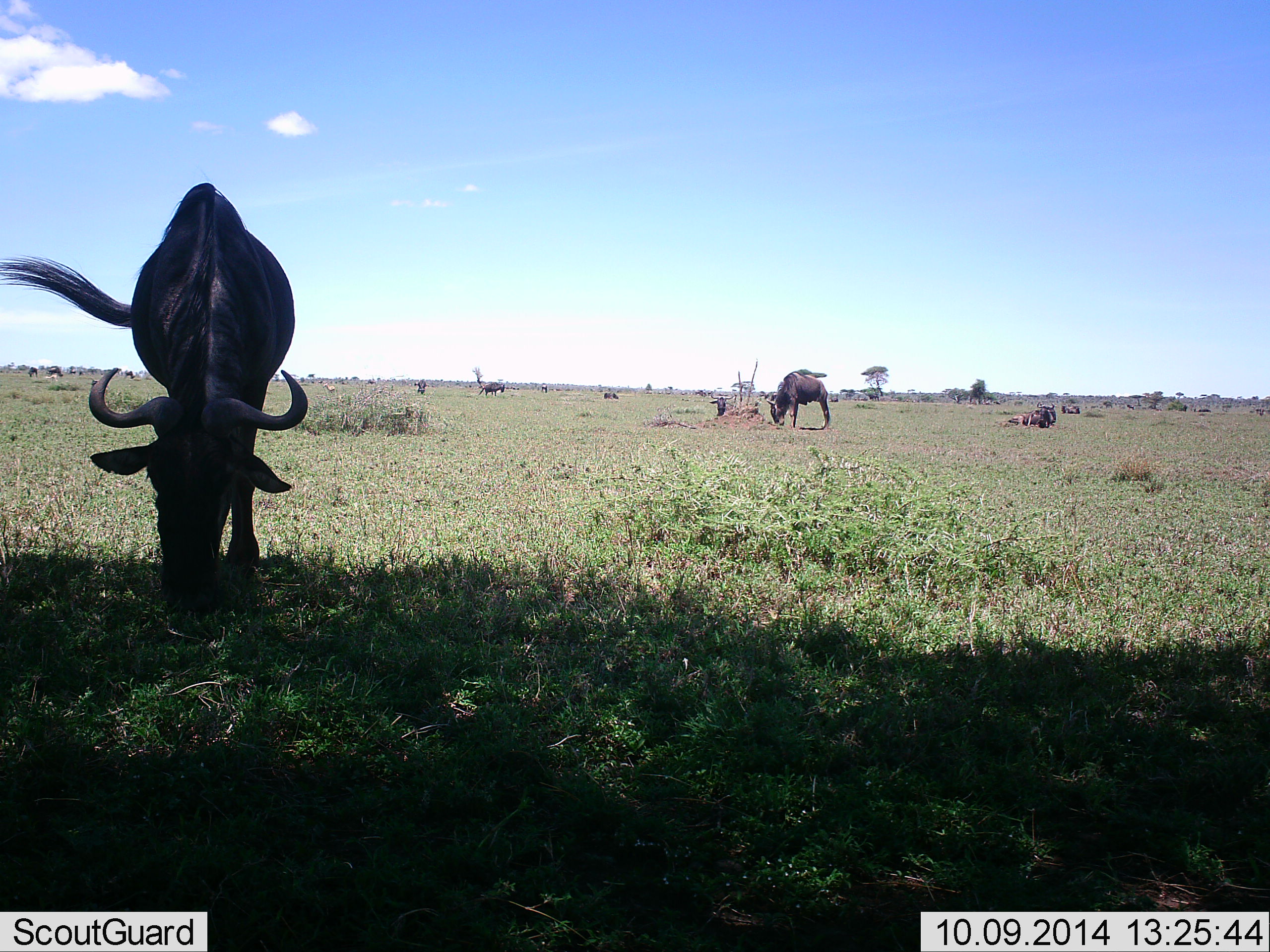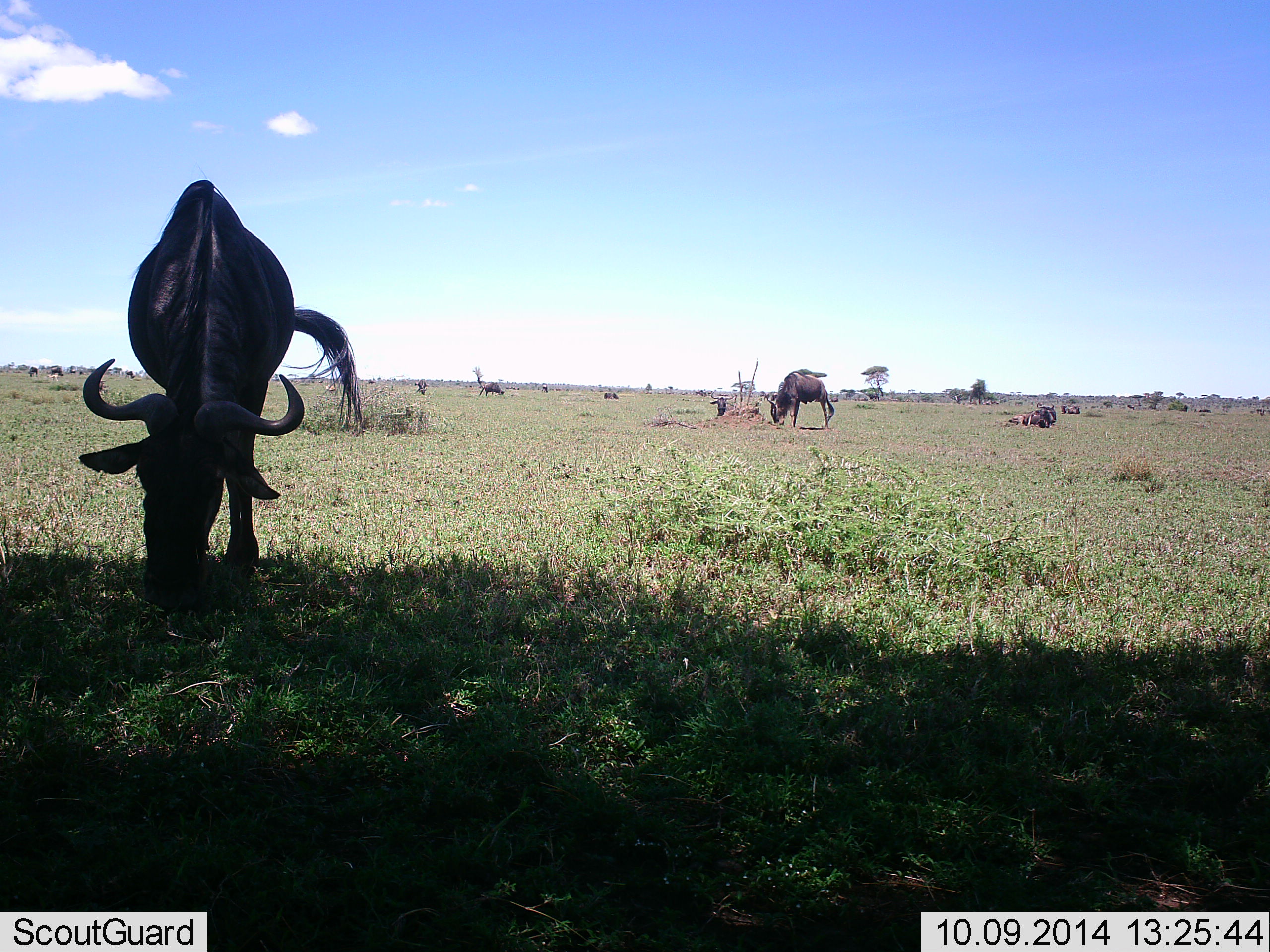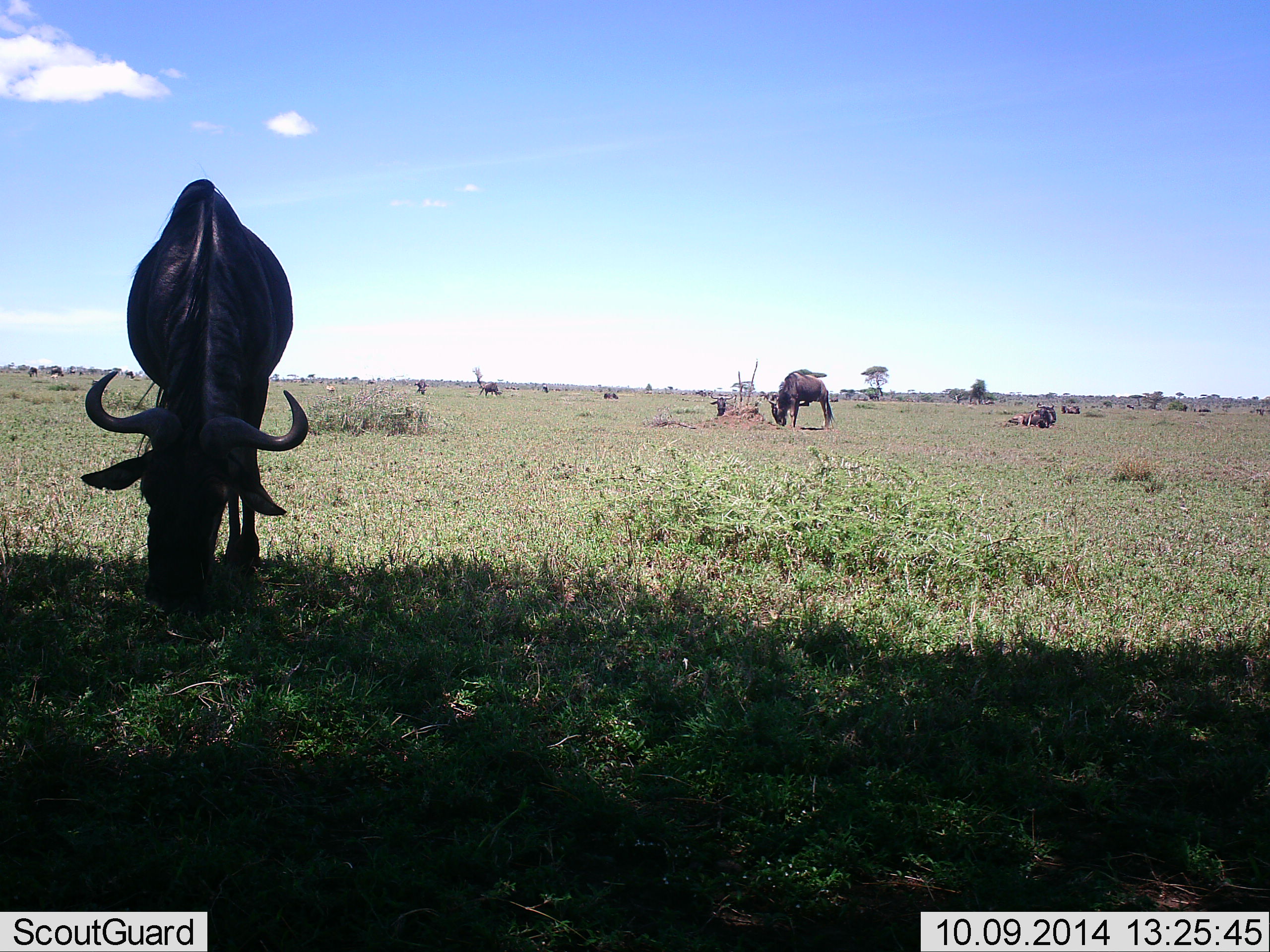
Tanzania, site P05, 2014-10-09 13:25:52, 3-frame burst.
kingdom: Animalia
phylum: Chordata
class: Mammalia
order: Artiodactyla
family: Bovidae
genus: Connochaetes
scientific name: Connochaetes taurinus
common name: blue wildebeest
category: wildebeest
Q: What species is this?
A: Wildebeest (blue wildebeest) (Connochaetes taurinus).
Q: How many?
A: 11-50.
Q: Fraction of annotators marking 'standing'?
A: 50%.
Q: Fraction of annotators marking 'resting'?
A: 60%.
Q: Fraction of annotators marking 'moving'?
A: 0%.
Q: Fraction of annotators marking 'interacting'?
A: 0%.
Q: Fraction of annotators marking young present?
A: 0%.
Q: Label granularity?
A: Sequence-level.